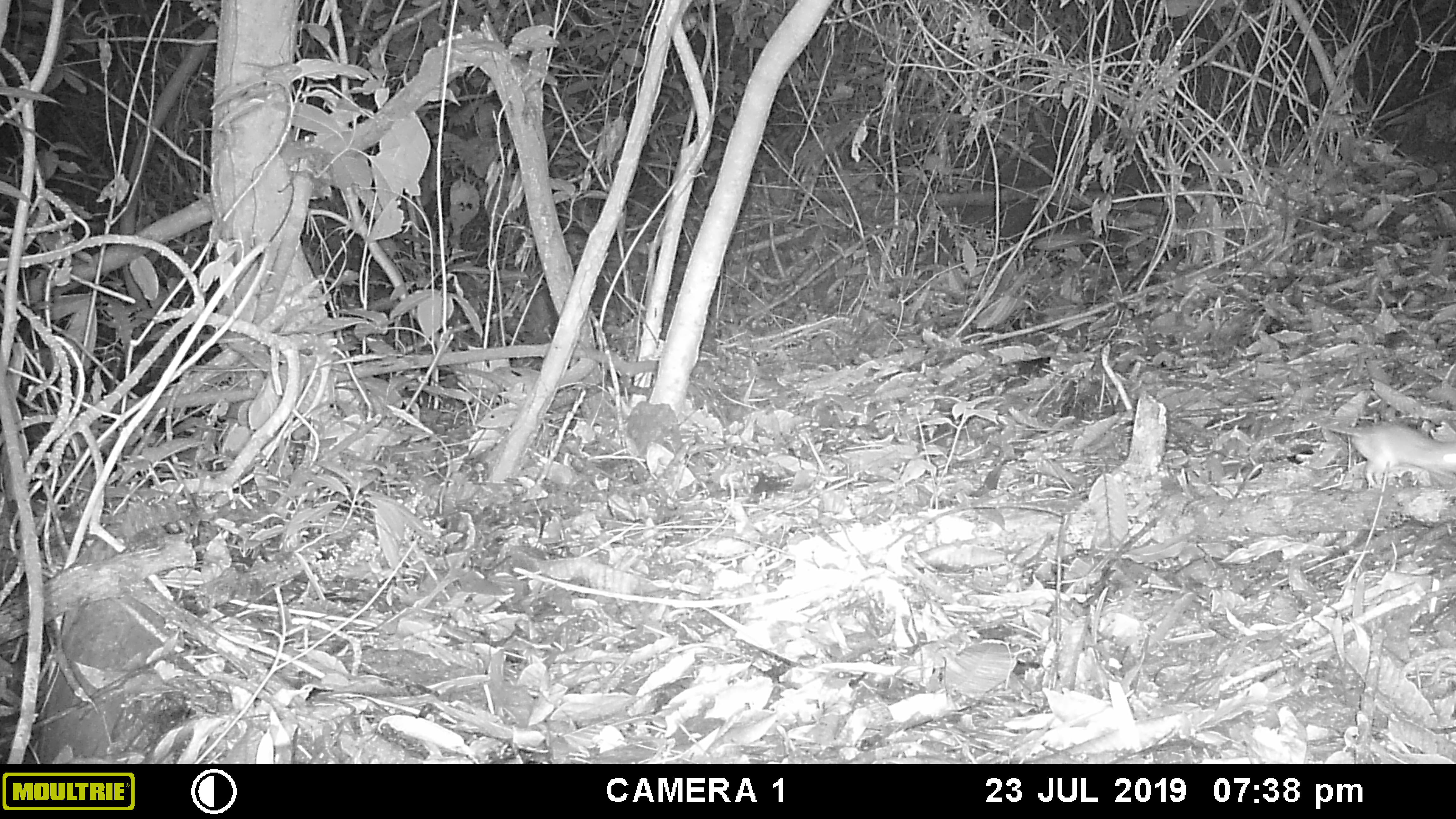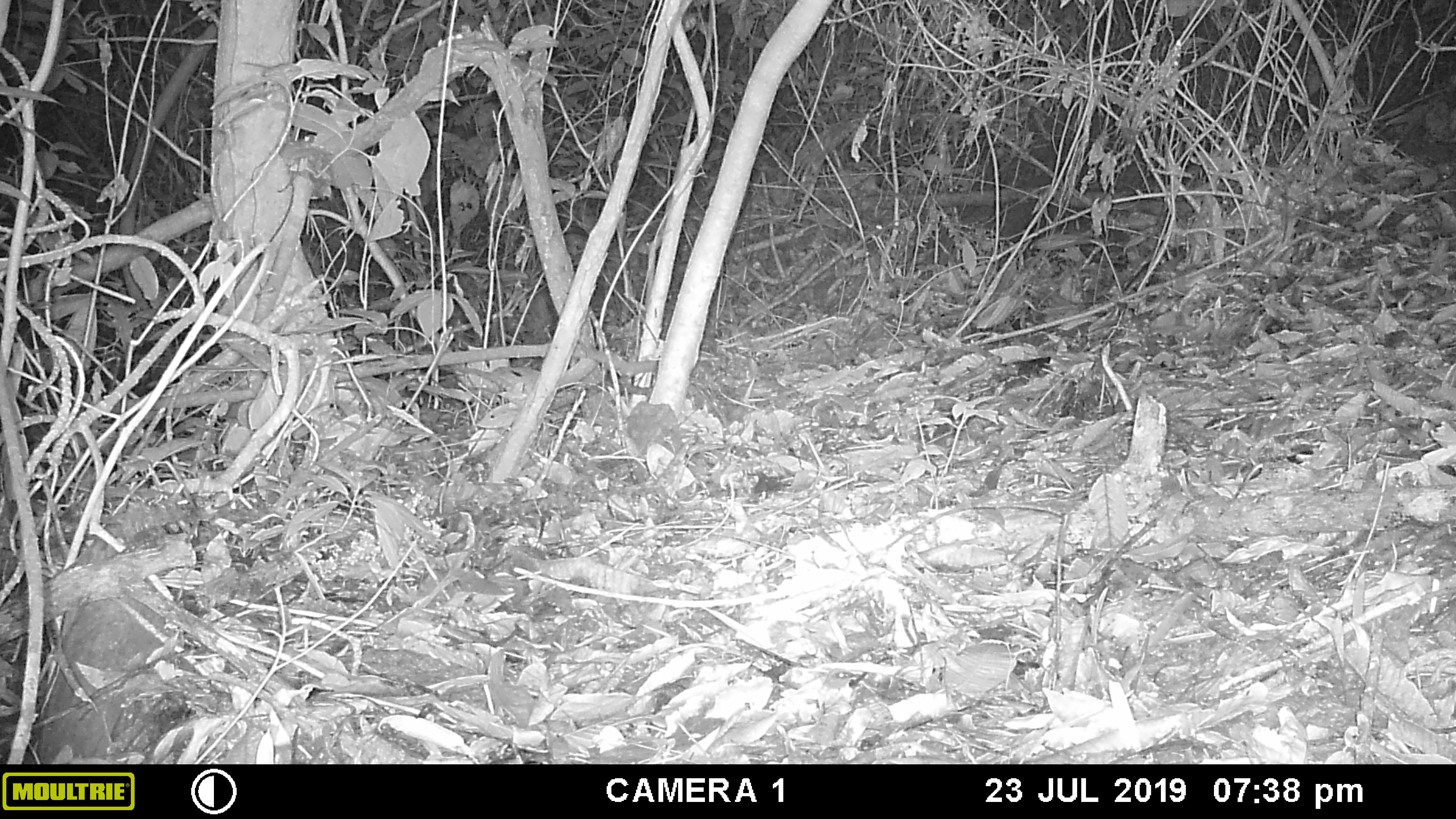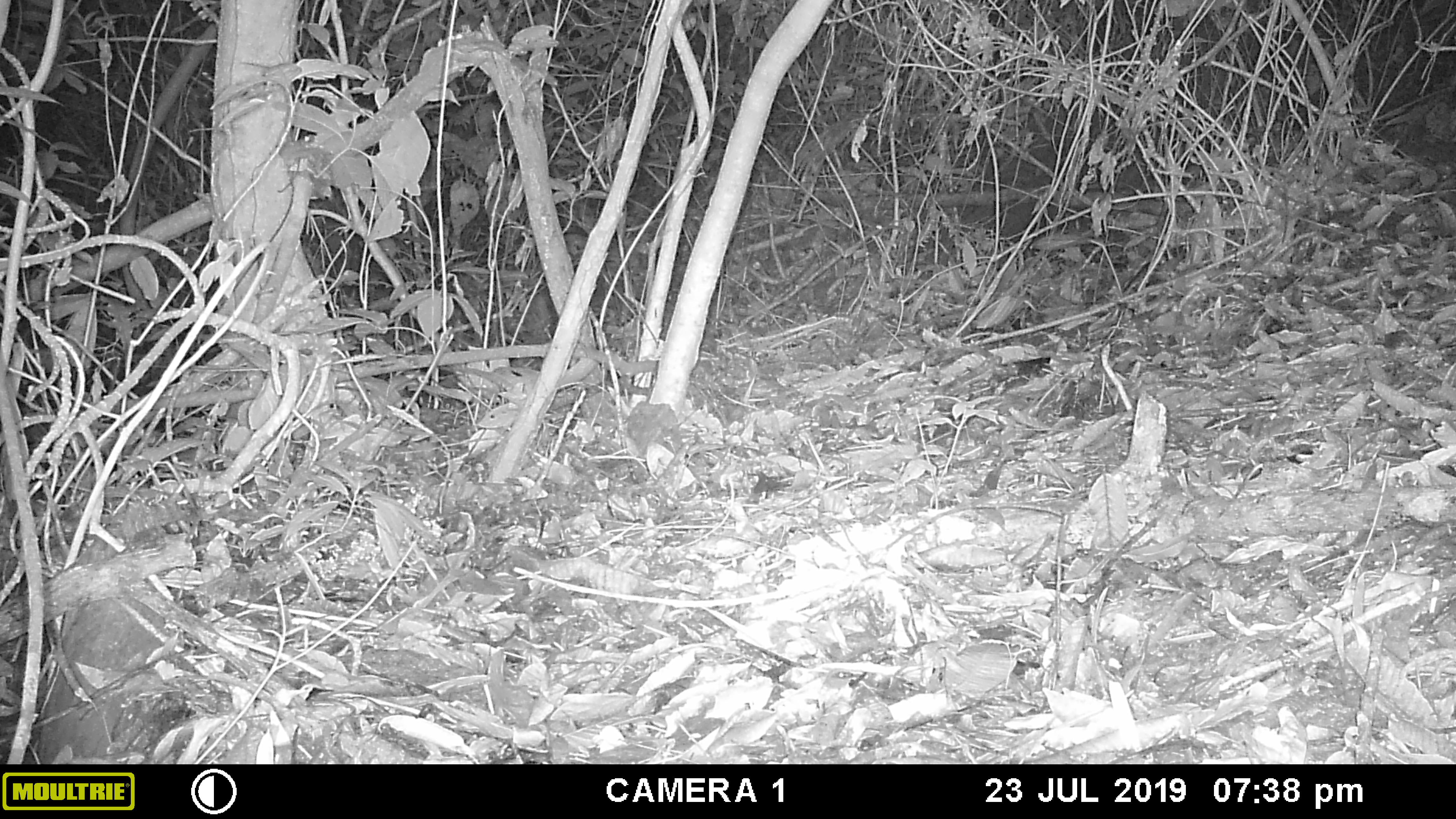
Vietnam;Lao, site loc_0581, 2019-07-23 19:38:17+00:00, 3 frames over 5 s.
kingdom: Animalia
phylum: Chordata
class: Mammalia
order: Rodentia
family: Muridae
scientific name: Muridae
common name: old-world mice and rats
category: unidentified murid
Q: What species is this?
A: Unidentified murid (old-world mice and rats) (Muridae).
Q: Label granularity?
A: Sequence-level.